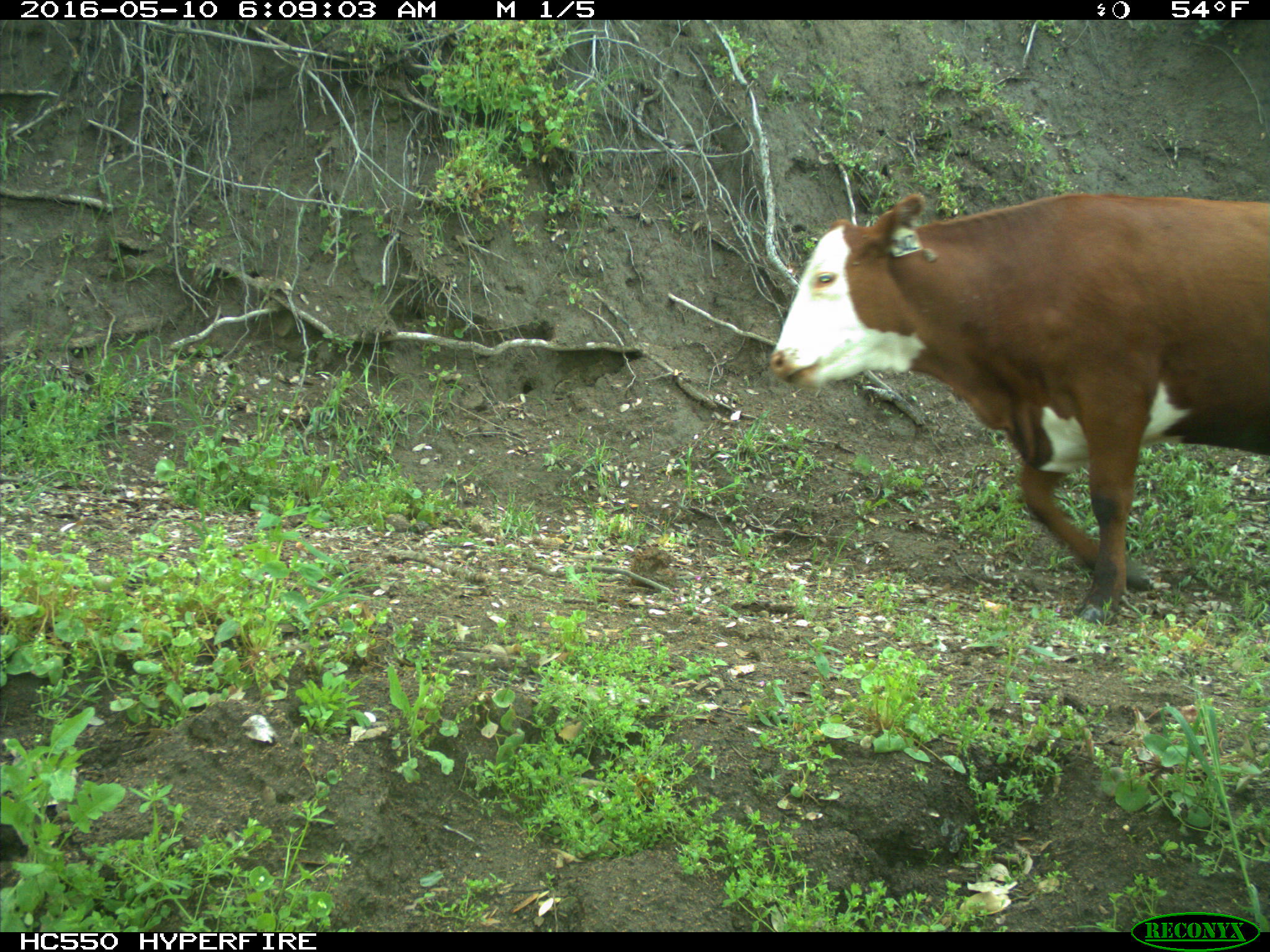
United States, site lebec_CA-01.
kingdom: Animalia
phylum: Chordata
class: Mammalia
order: Artiodactyla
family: Bovidae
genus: Bos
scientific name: Bos taurus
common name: domestic cow